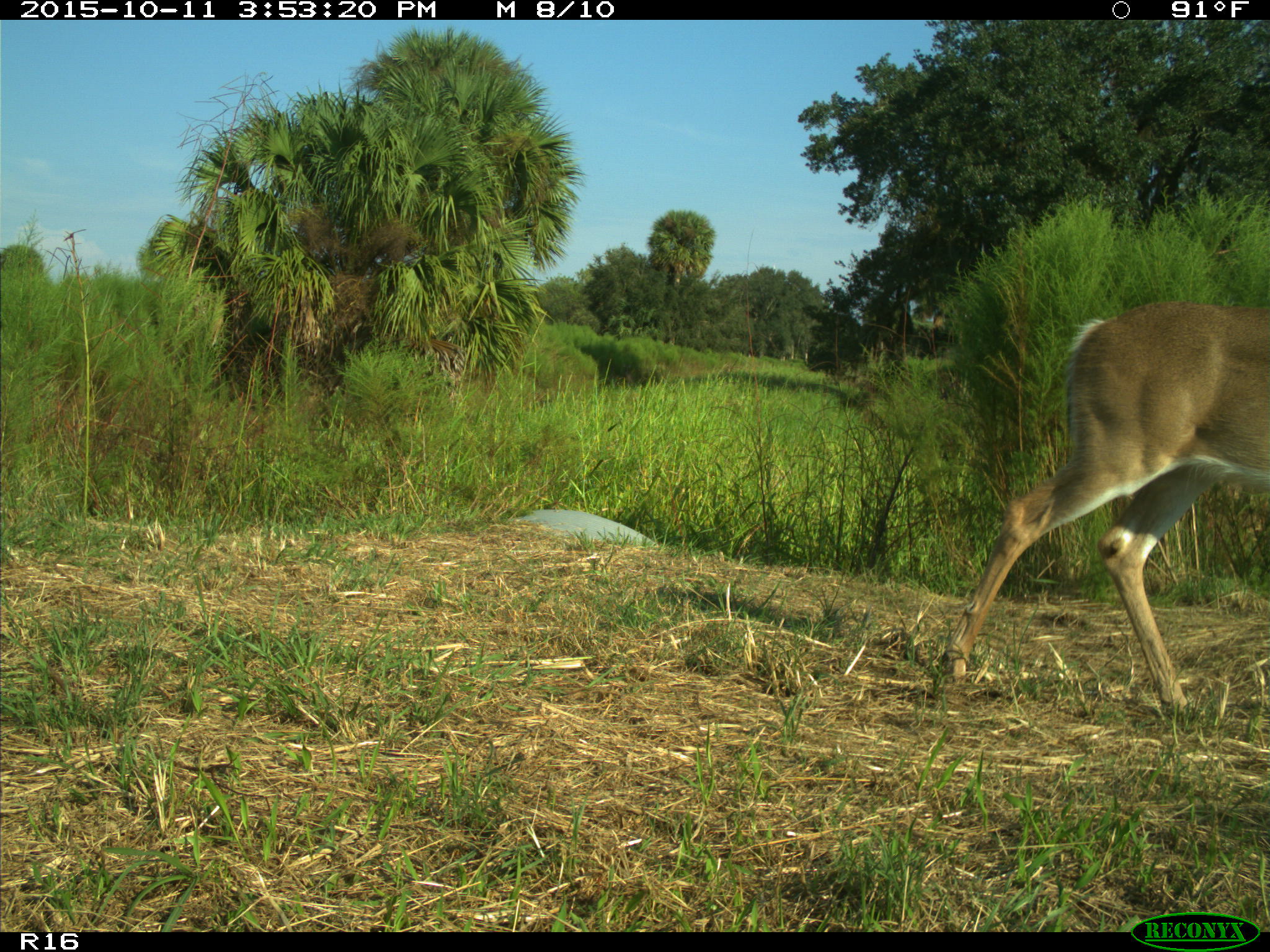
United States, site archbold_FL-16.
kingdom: Animalia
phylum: Chordata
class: Mammalia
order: Artiodactyla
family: Cervidae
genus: Odocoileus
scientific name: Odocoileus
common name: deer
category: unidentified deer